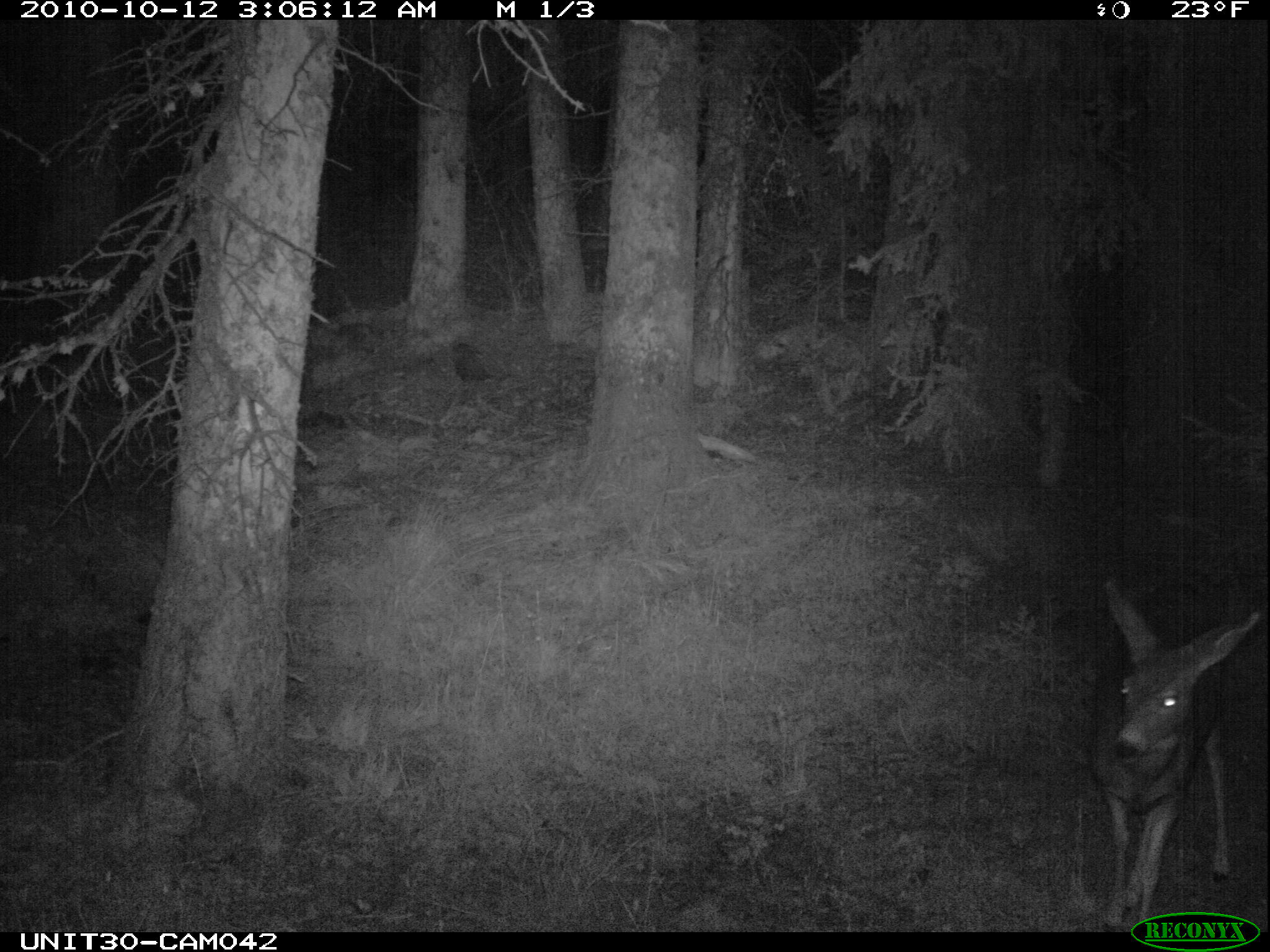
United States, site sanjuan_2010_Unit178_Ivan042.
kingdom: Animalia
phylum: Chordata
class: Mammalia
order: Artiodactyla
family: Cervidae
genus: Odocoileus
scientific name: Odocoileus hemionus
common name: mule deer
Odocoileus hemionus (mule deer).